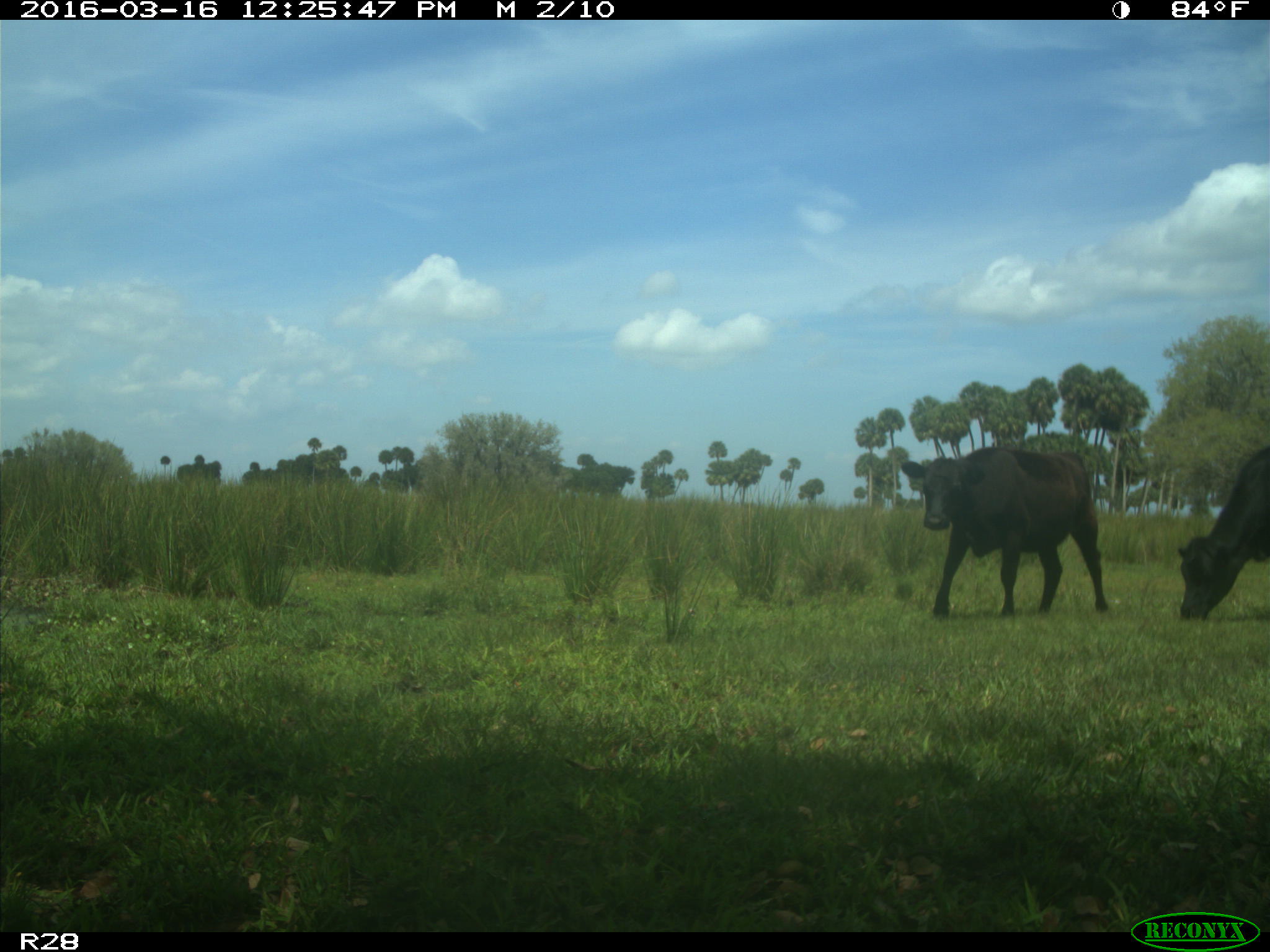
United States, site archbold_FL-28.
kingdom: Animalia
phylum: Chordata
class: Mammalia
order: Artiodactyla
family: Bovidae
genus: Bos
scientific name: Bos taurus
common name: domestic cow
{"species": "Bos taurus (domestic cow)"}